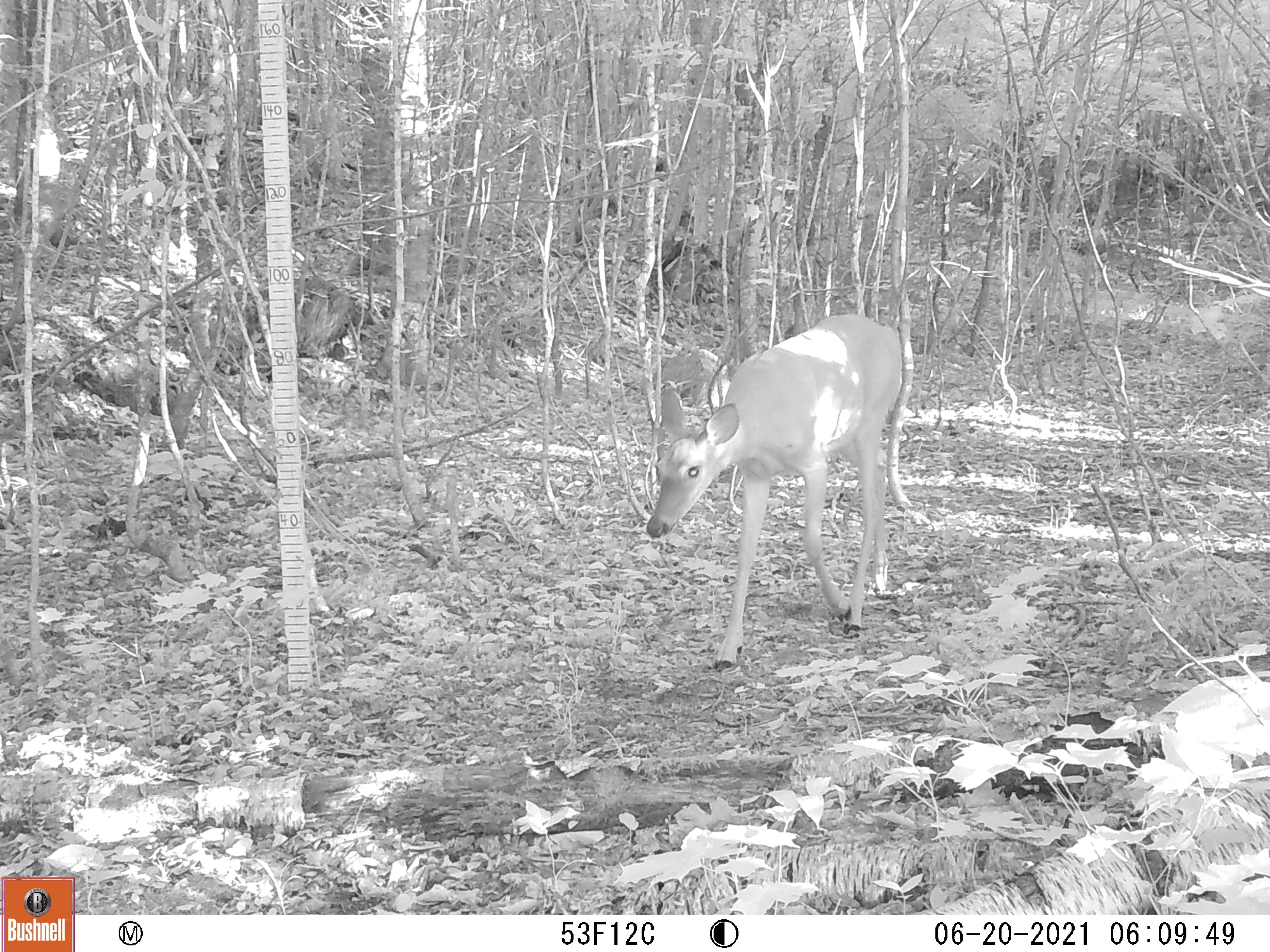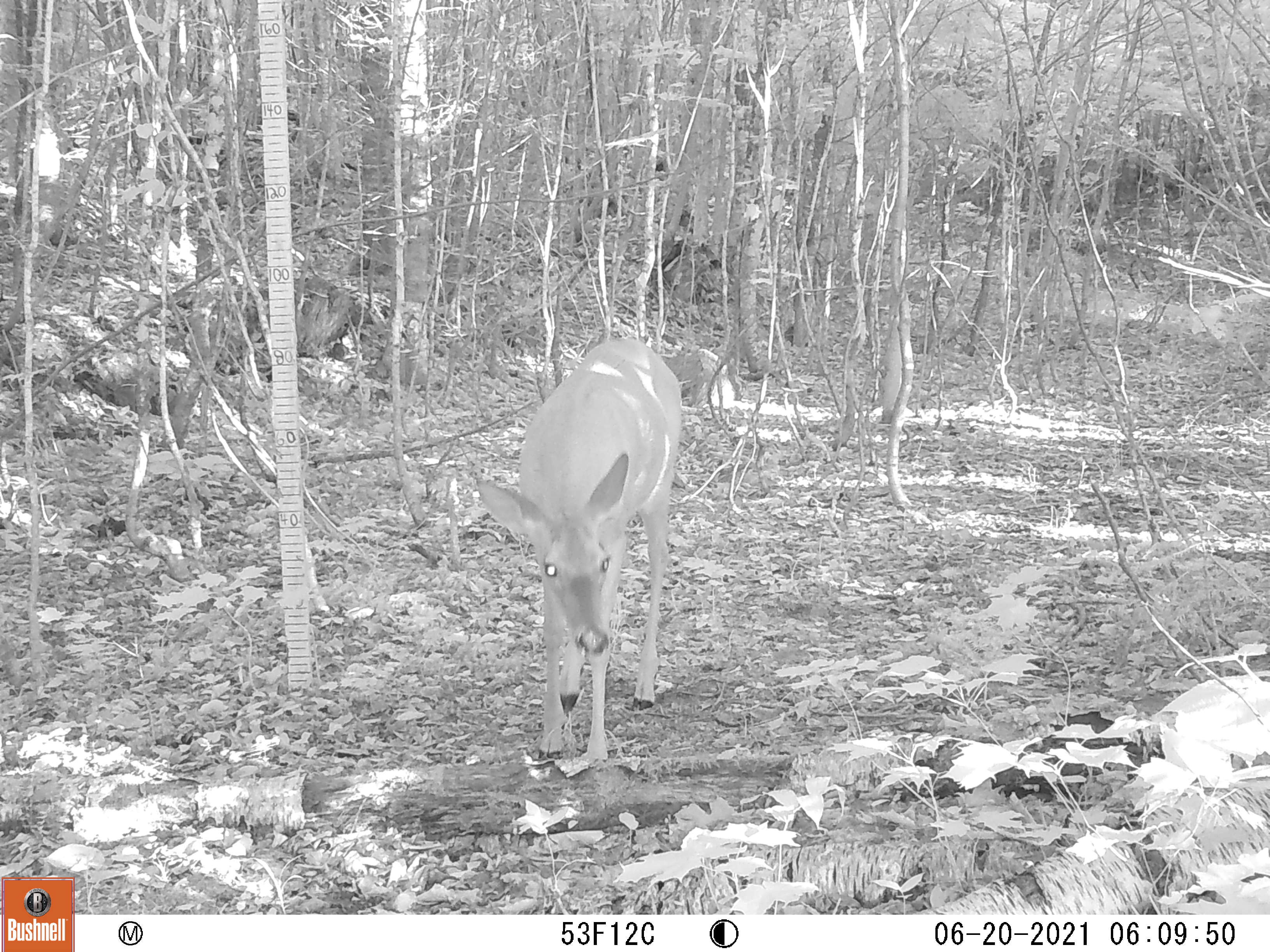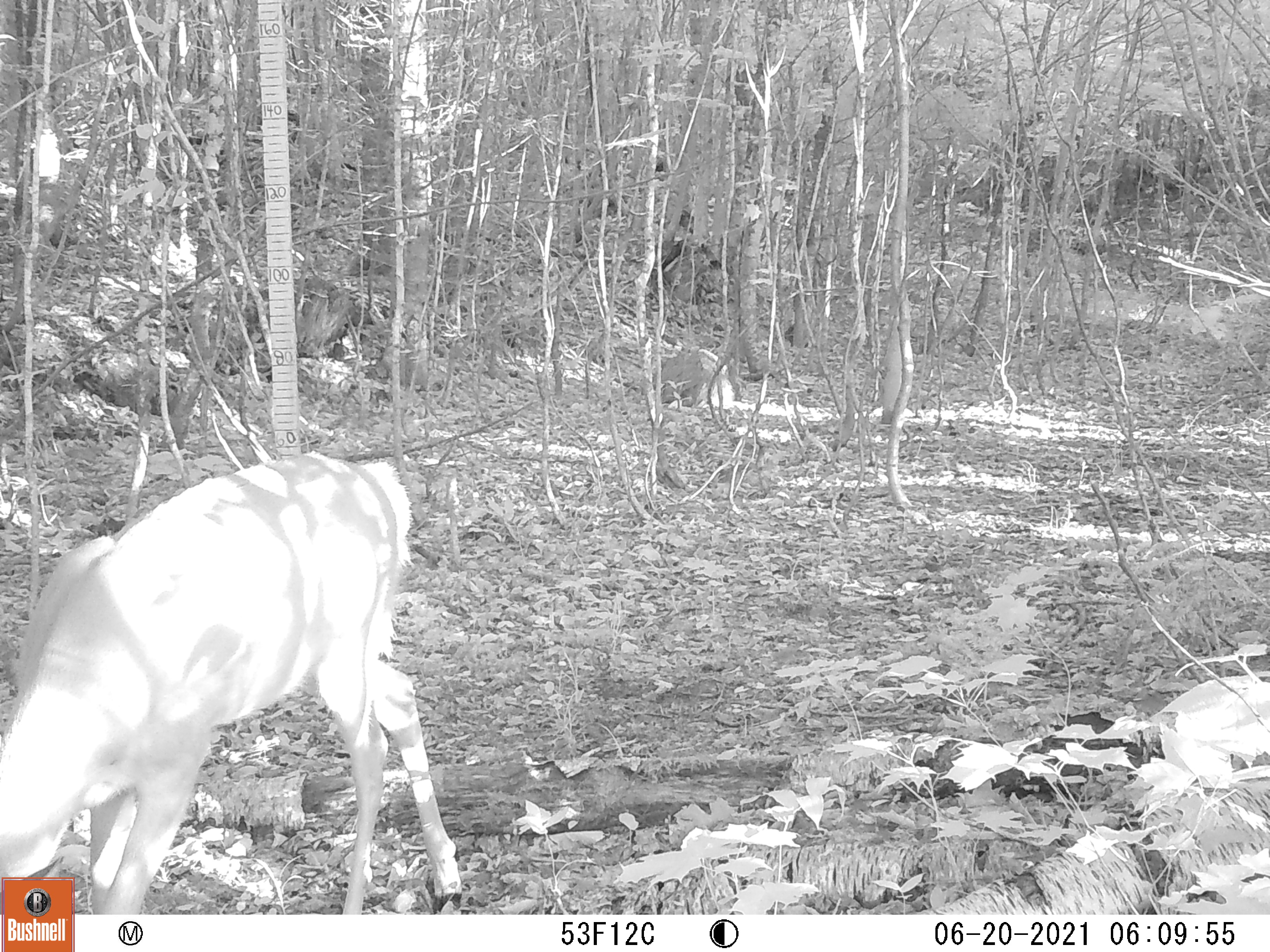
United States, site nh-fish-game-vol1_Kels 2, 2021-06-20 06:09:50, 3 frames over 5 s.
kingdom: Animalia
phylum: Chordata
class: Mammalia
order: Artiodactyla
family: Cervidae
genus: Odocoileus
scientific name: Odocoileus virginianus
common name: white-tailed deer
White-tailed deer (Odocoileus virginianus).